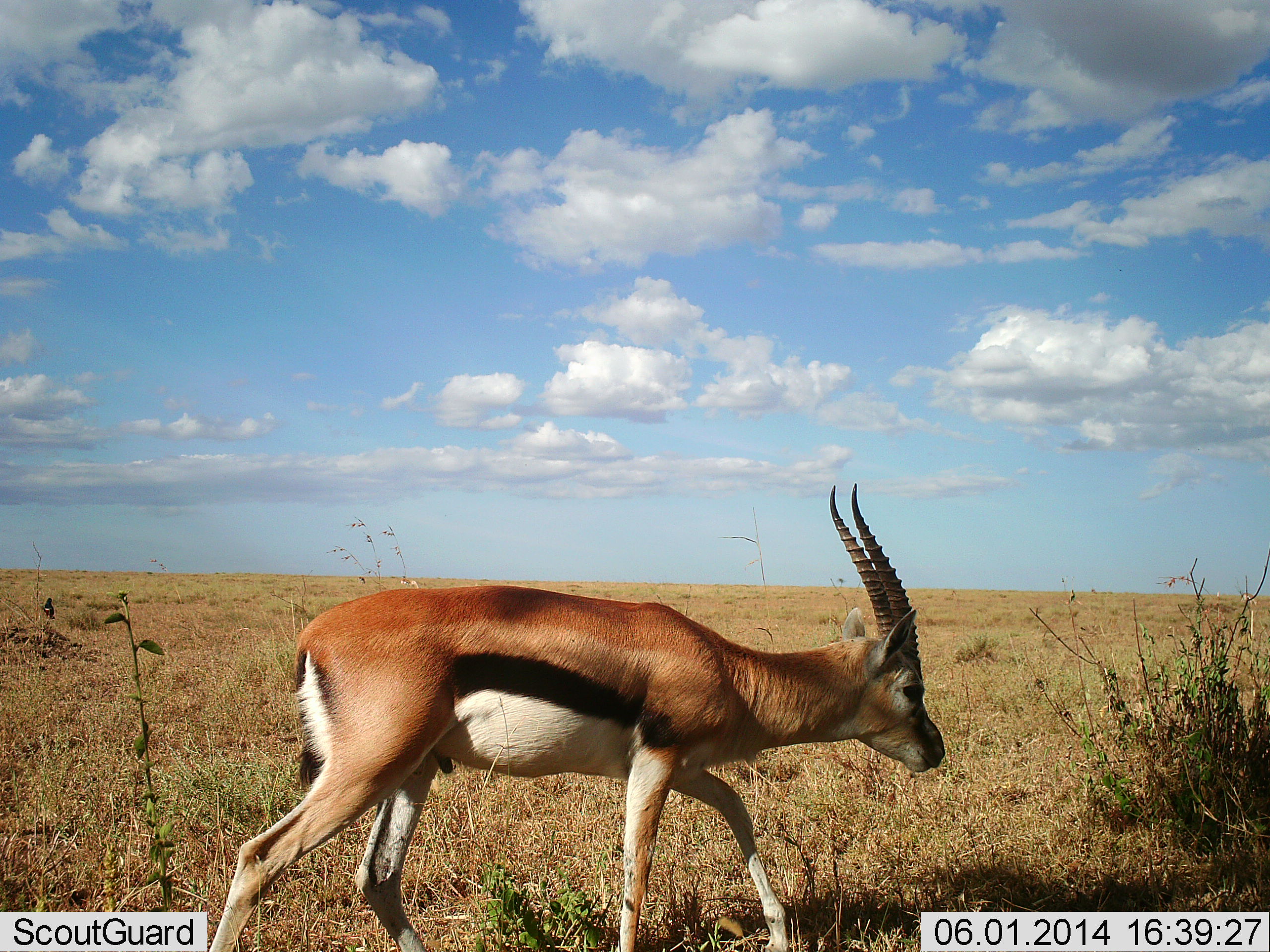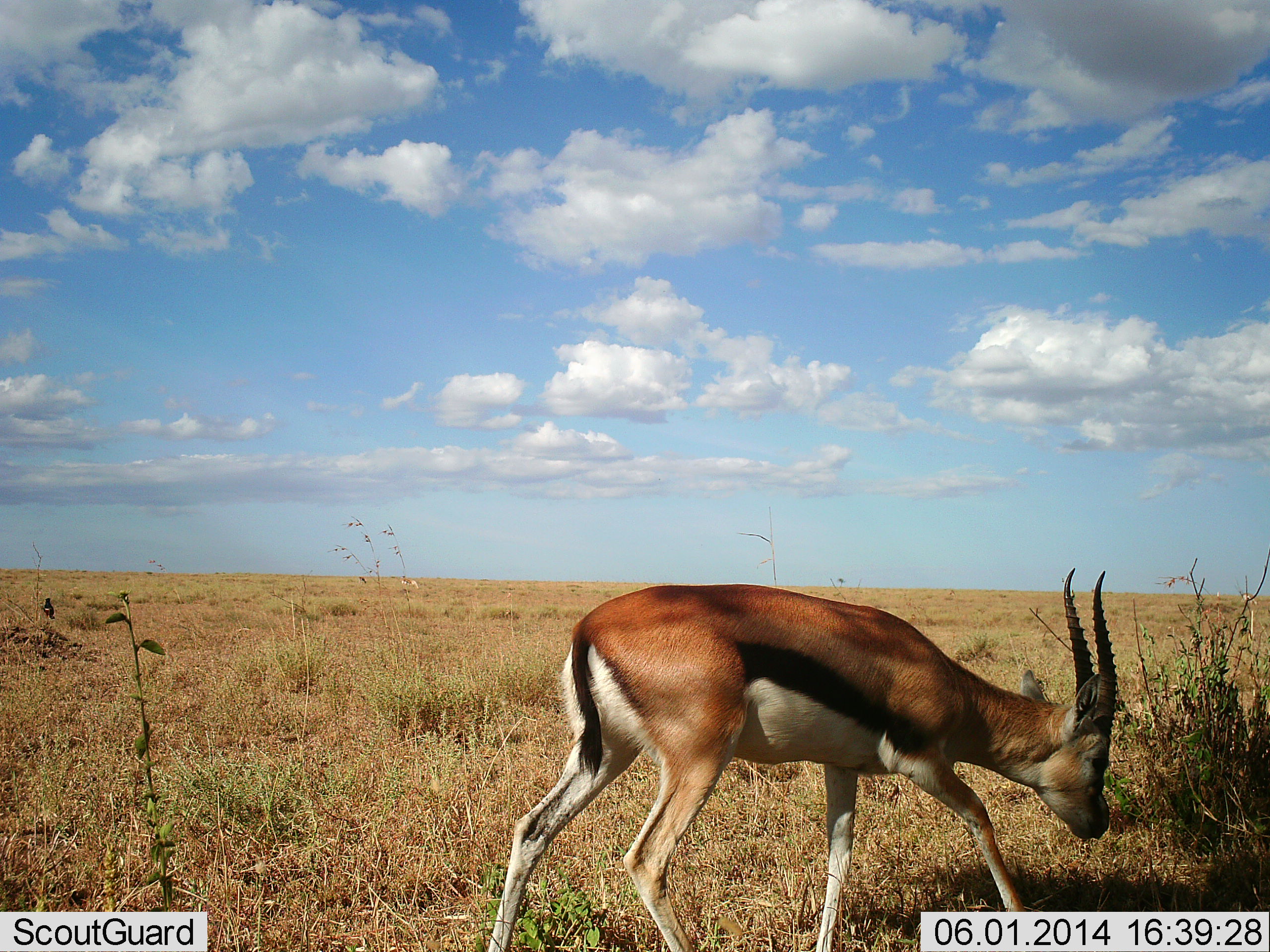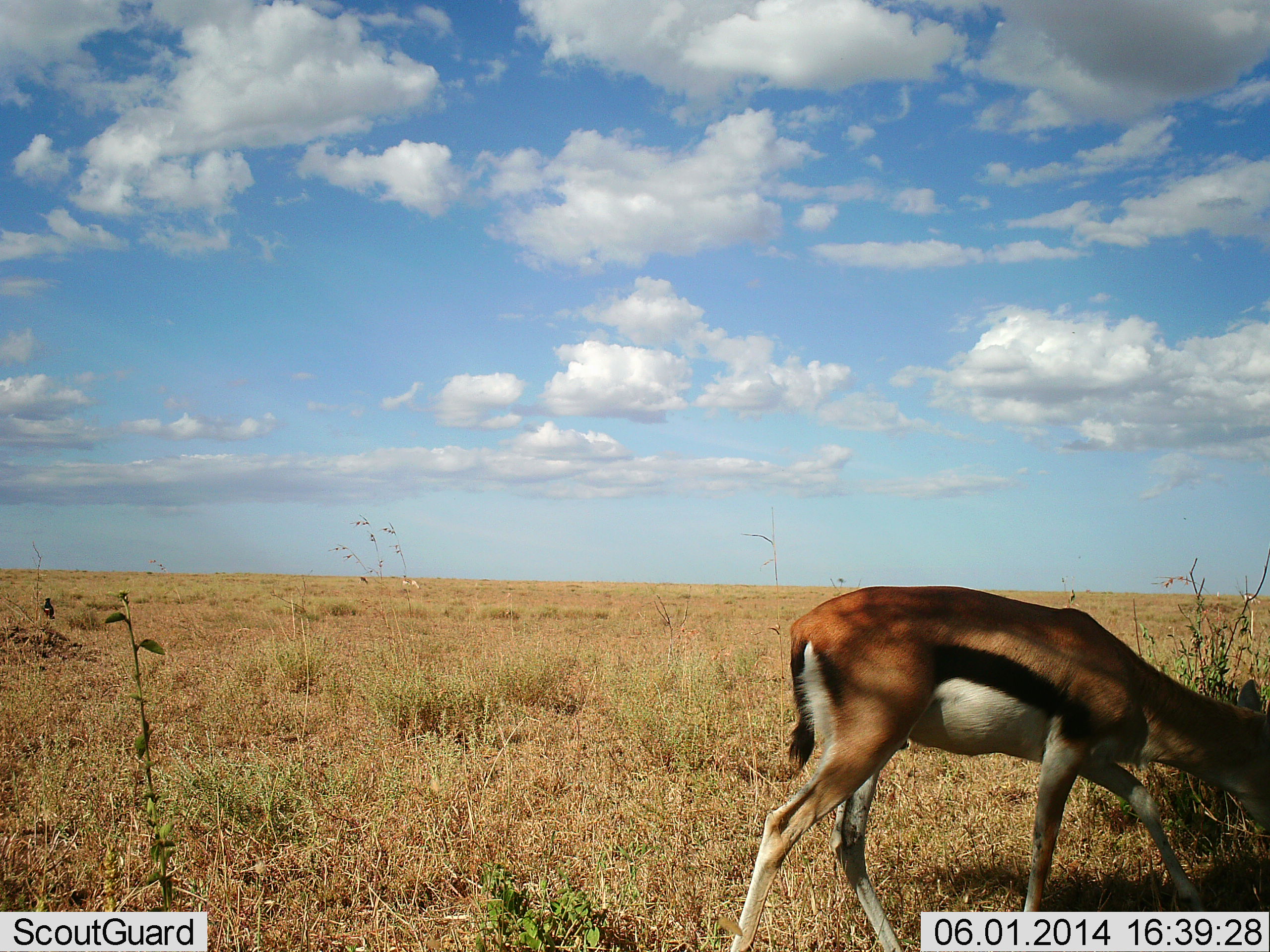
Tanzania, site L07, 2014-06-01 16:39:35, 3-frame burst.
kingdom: Animalia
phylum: Chordata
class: Mammalia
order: Artiodactyla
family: Bovidae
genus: Eudorcas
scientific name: Eudorcas thomsonii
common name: thomson's gazelle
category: gazellethomsons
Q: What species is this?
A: Gazellethomsons (thomson's gazelle) (Eudorcas thomsonii).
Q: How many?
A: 1.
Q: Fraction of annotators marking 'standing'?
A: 18%.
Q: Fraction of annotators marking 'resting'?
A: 0%.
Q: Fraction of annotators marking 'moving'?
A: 91%.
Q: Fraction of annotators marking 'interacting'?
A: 0%.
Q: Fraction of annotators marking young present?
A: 0%.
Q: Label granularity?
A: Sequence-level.